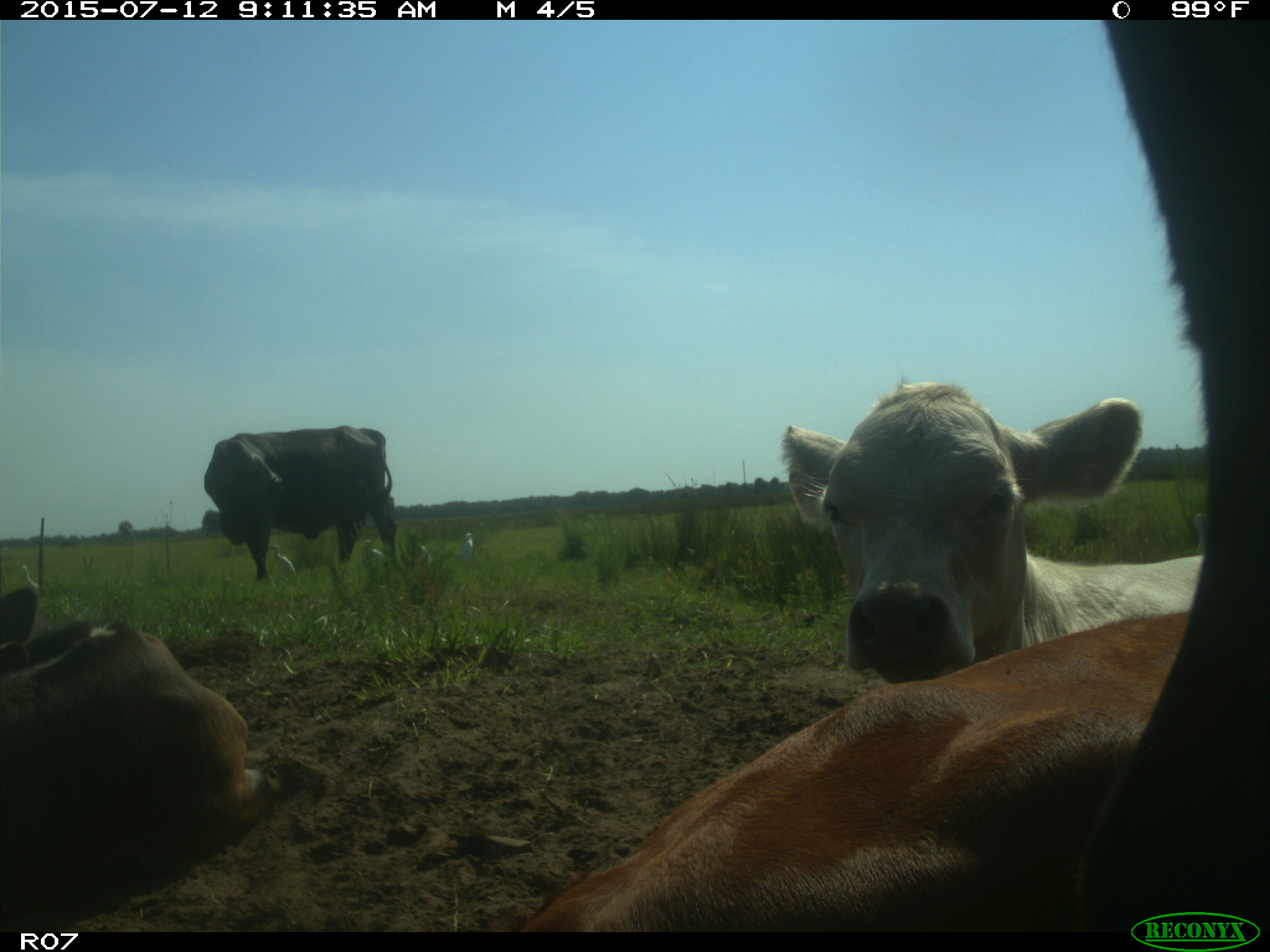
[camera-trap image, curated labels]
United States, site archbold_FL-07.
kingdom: Animalia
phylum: Chordata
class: Mammalia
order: Artiodactyla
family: Bovidae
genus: Bos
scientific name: Bos taurus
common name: domestic cow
Bos taurus (domestic cow).